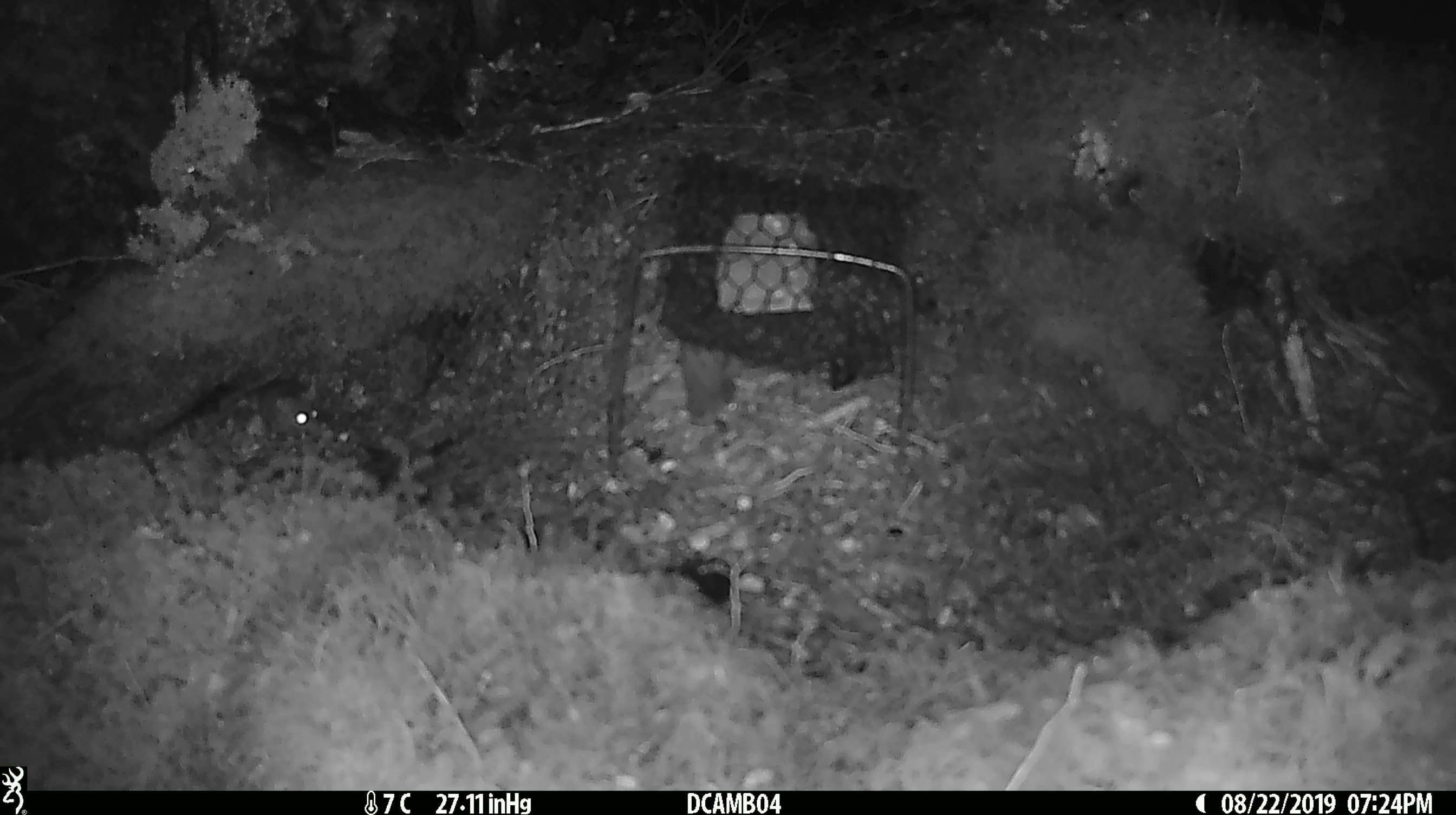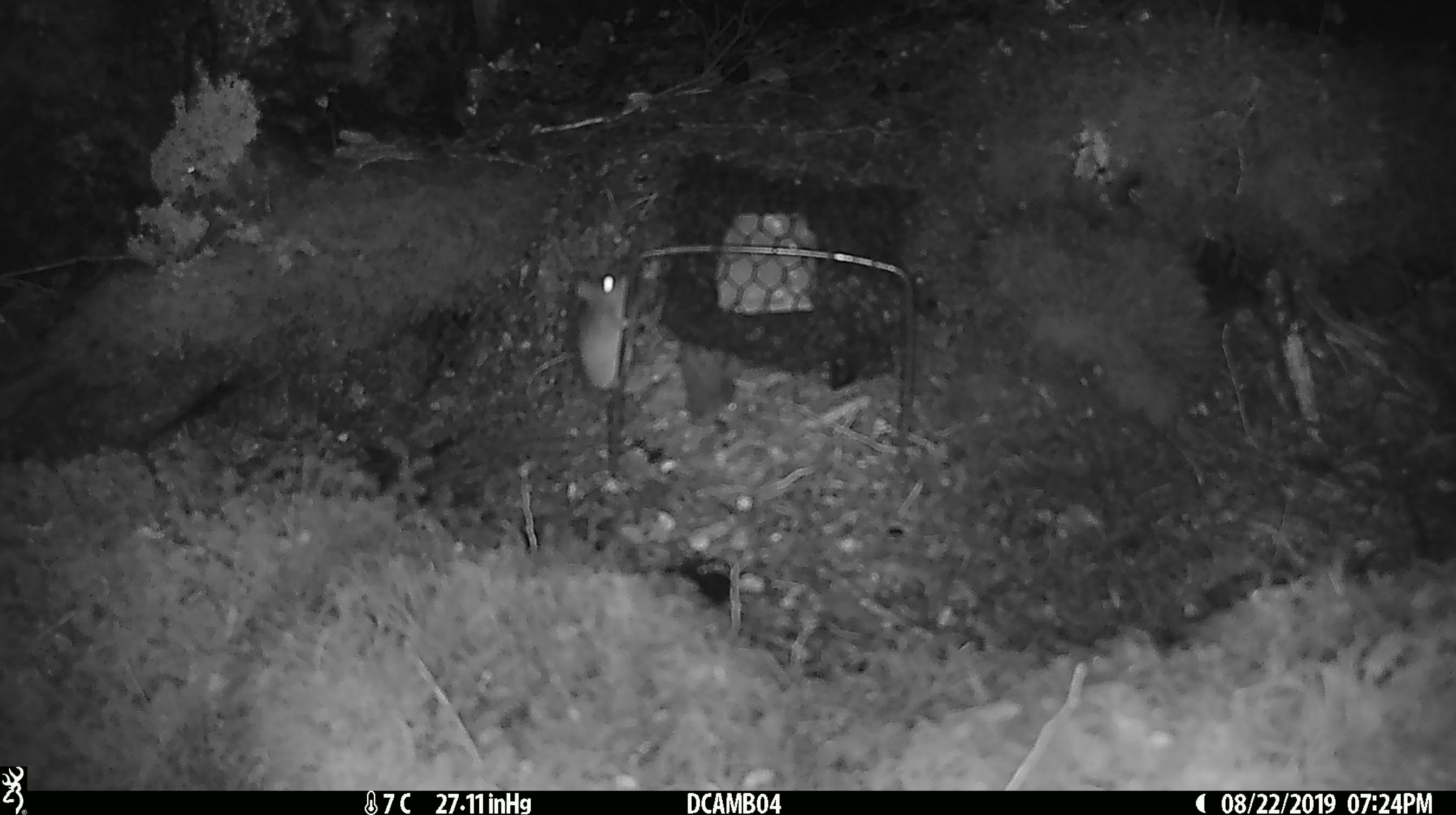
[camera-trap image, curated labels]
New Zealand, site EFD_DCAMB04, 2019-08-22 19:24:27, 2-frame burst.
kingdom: Animalia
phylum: Chordata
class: Mammalia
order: Rodentia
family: Muridae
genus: Mus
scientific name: Mus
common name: mouse